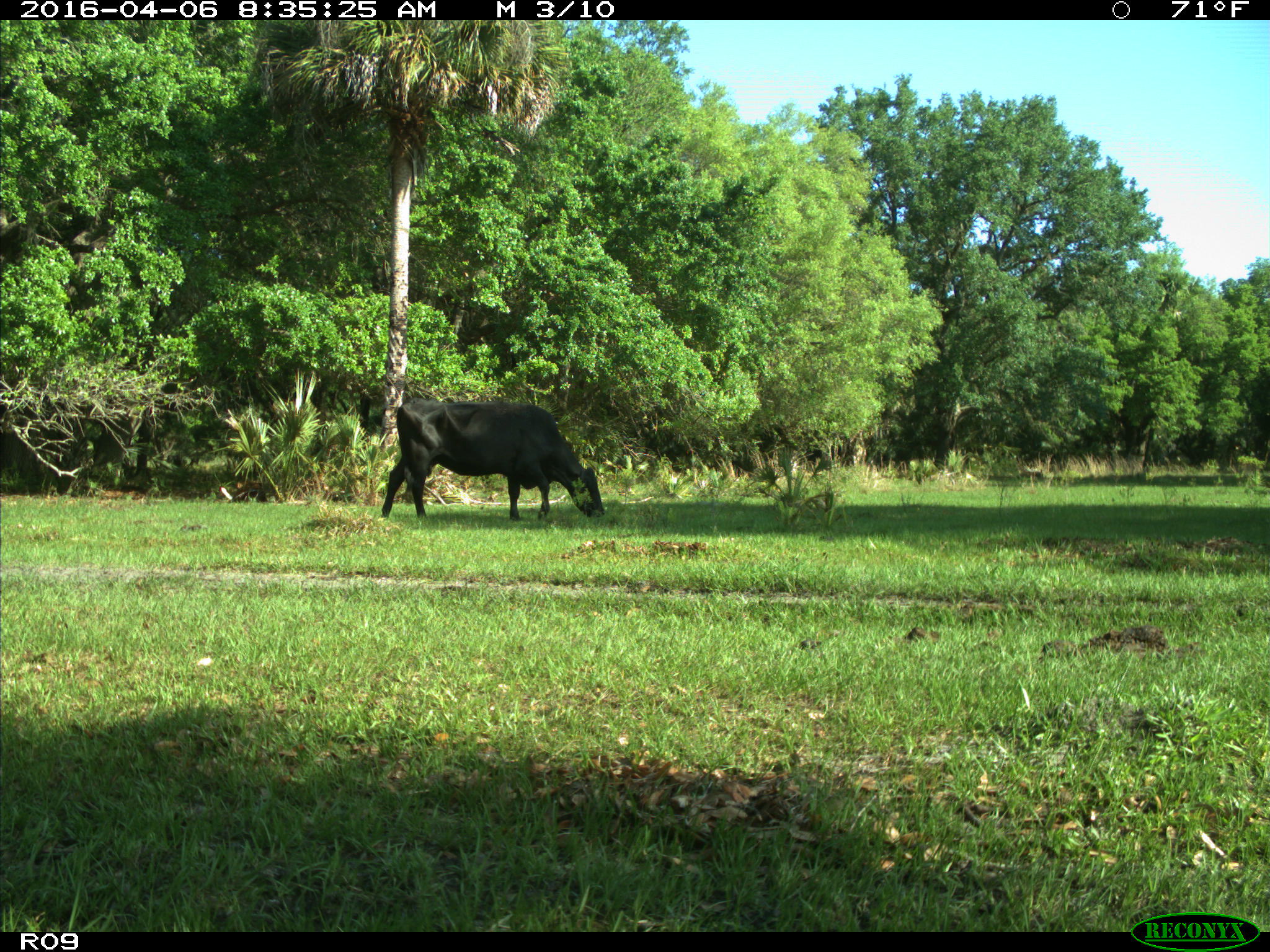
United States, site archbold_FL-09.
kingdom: Animalia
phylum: Chordata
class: Mammalia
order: Artiodactyla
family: Bovidae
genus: Bos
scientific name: Bos taurus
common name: domestic cow